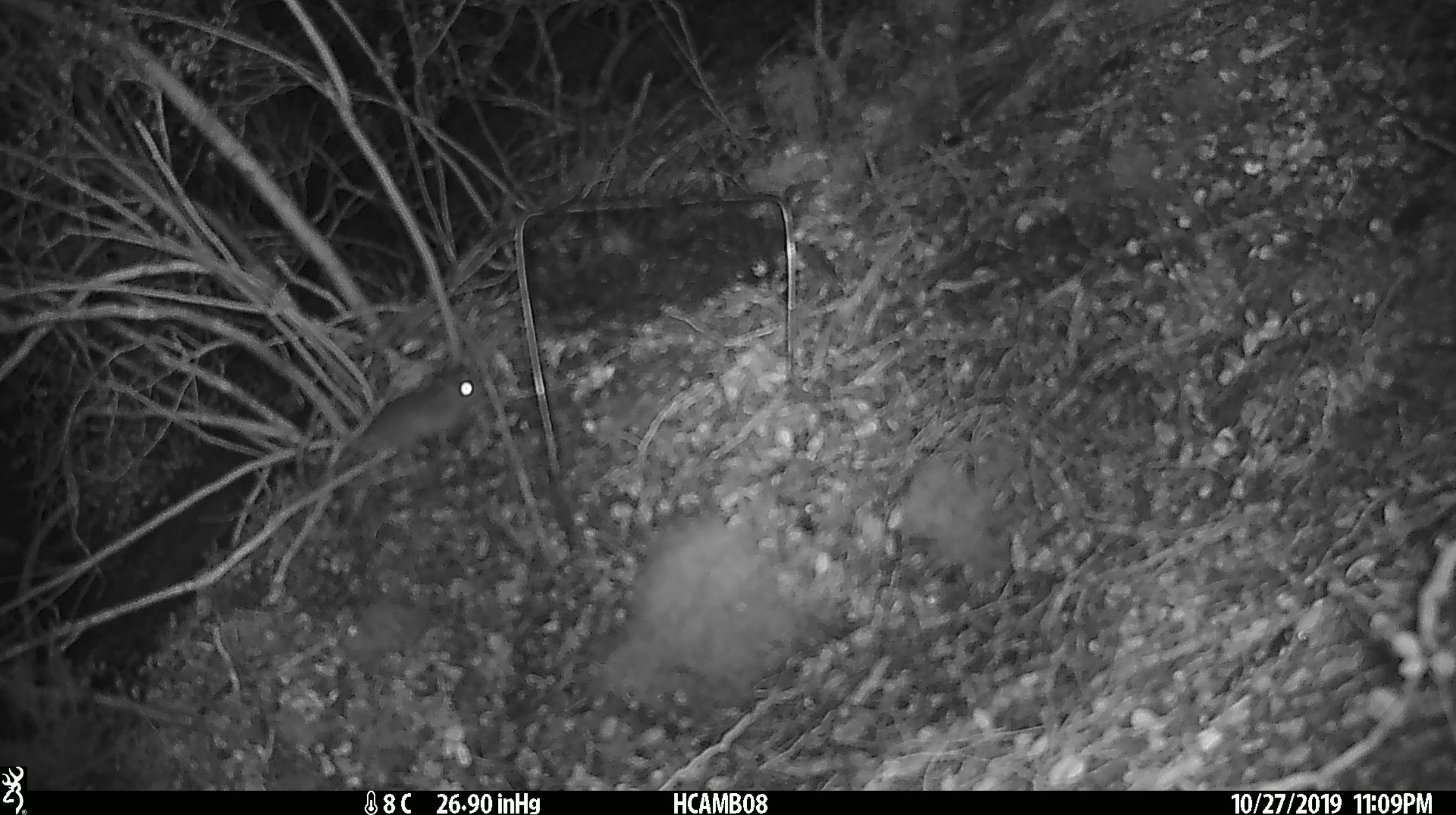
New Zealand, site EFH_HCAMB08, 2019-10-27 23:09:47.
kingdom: Animalia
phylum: Chordata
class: Mammalia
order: Rodentia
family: Muridae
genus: Mus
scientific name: Mus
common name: mouse